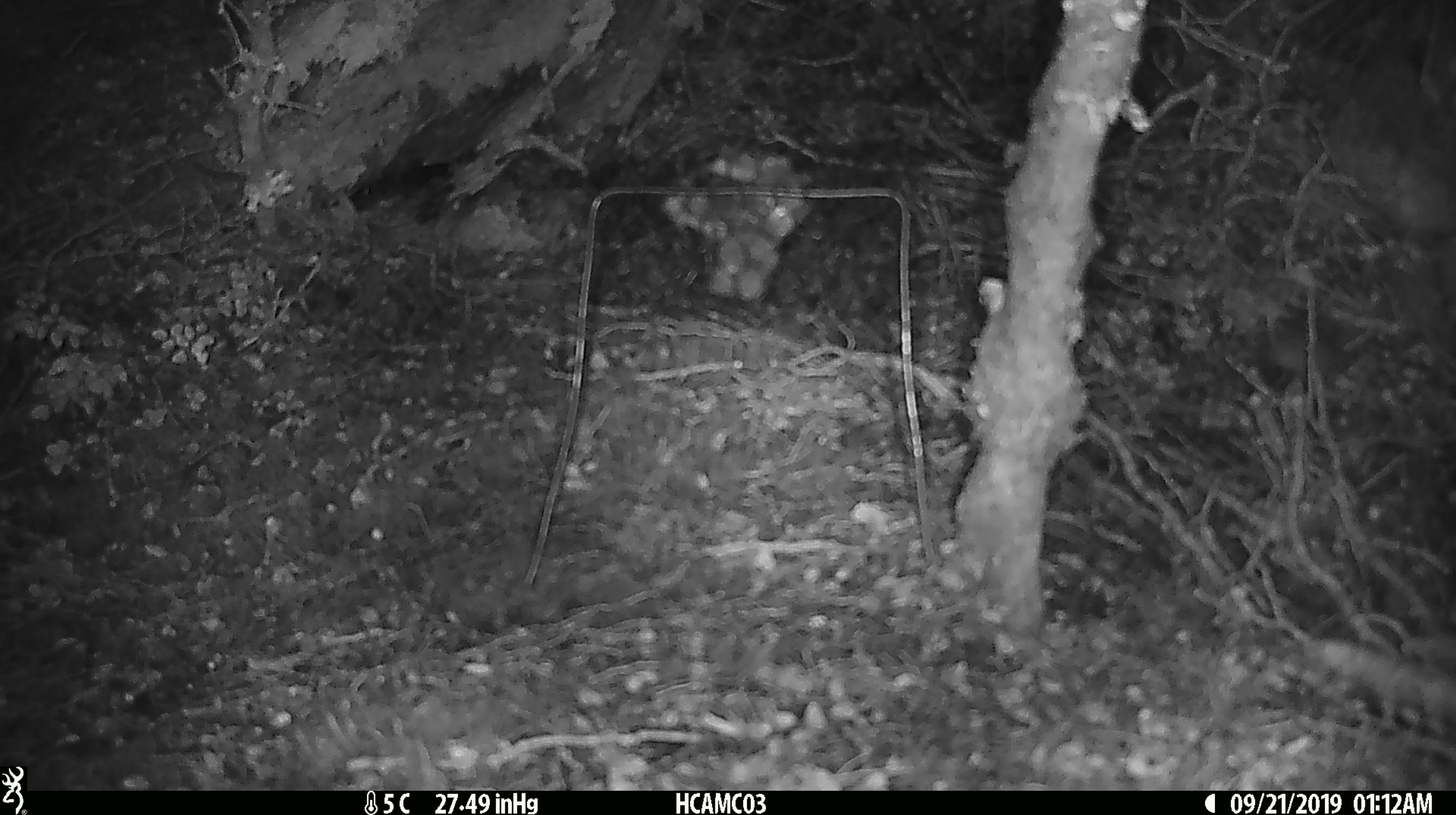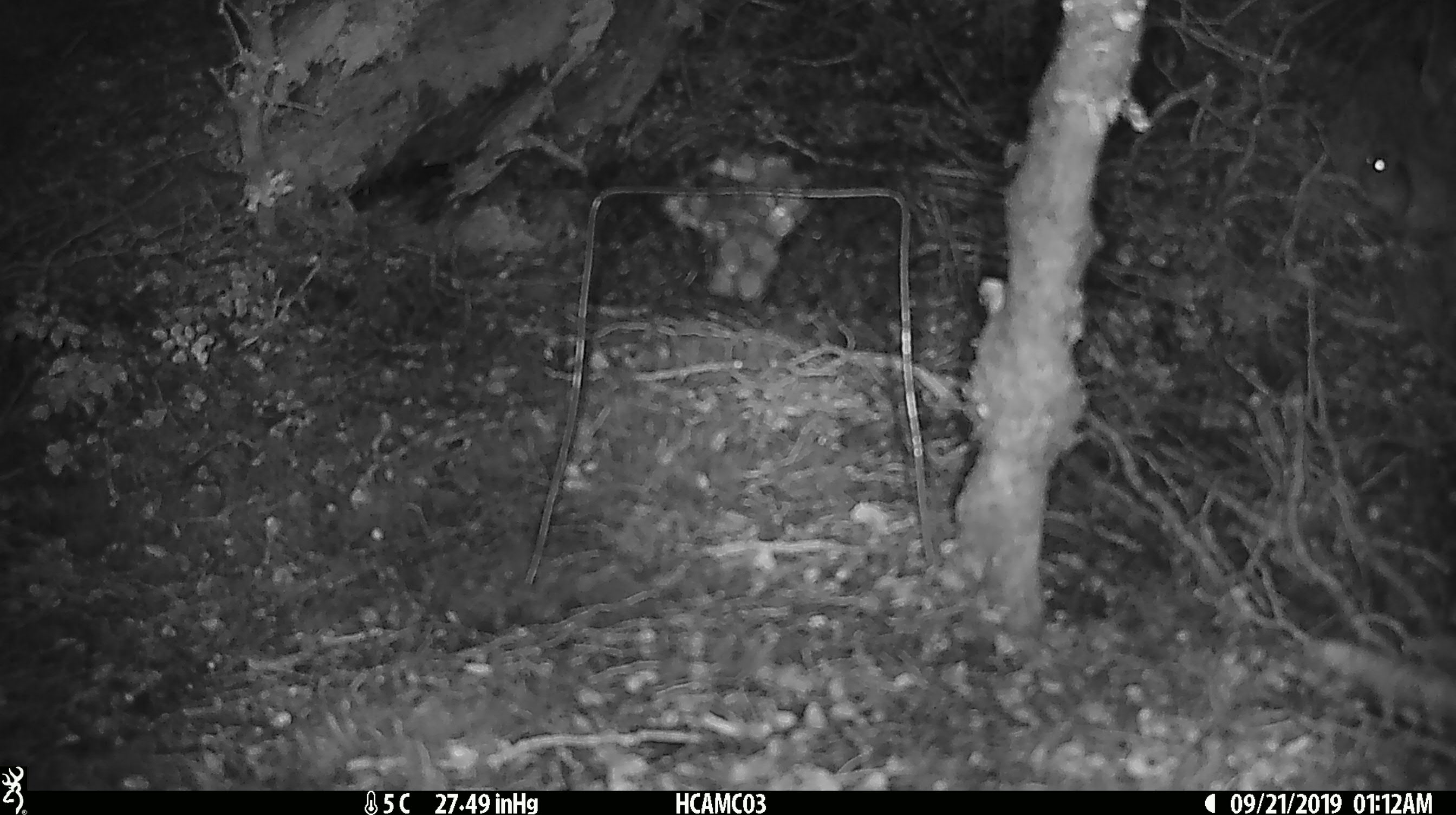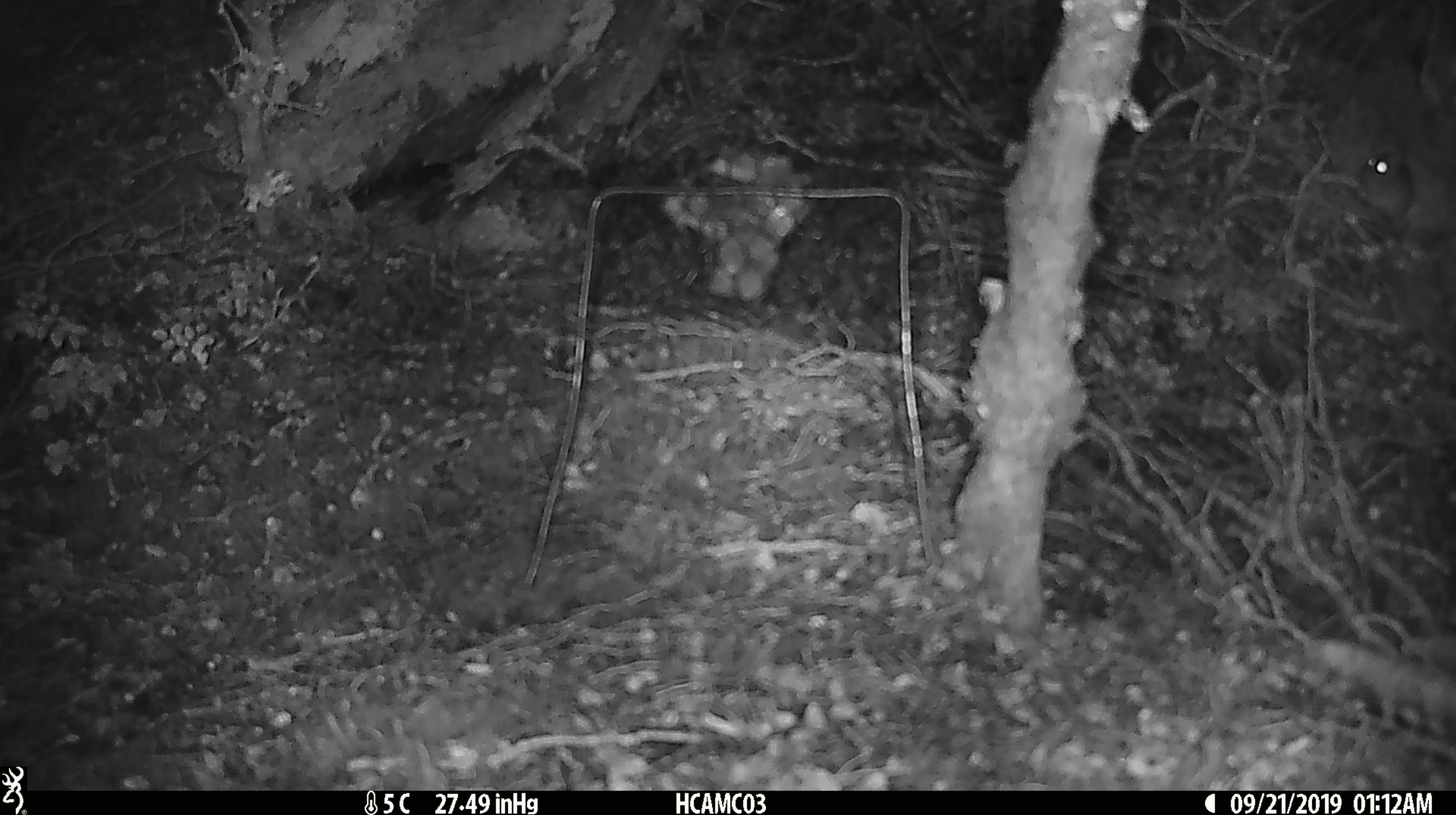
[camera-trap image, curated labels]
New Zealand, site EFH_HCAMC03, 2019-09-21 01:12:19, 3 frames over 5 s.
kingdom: Animalia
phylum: Chordata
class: Mammalia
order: Rodentia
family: Muridae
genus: Mus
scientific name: Mus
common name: mouse